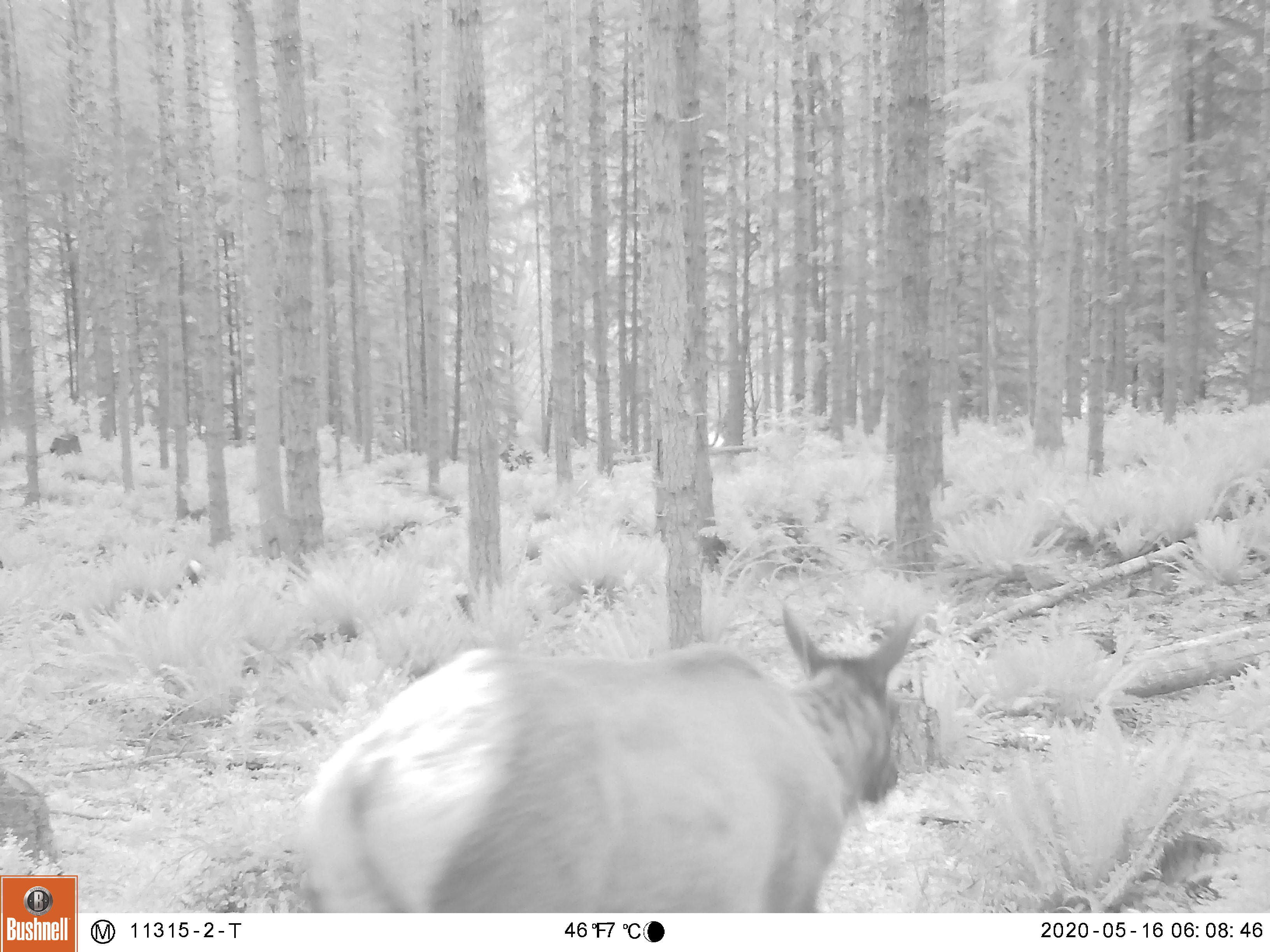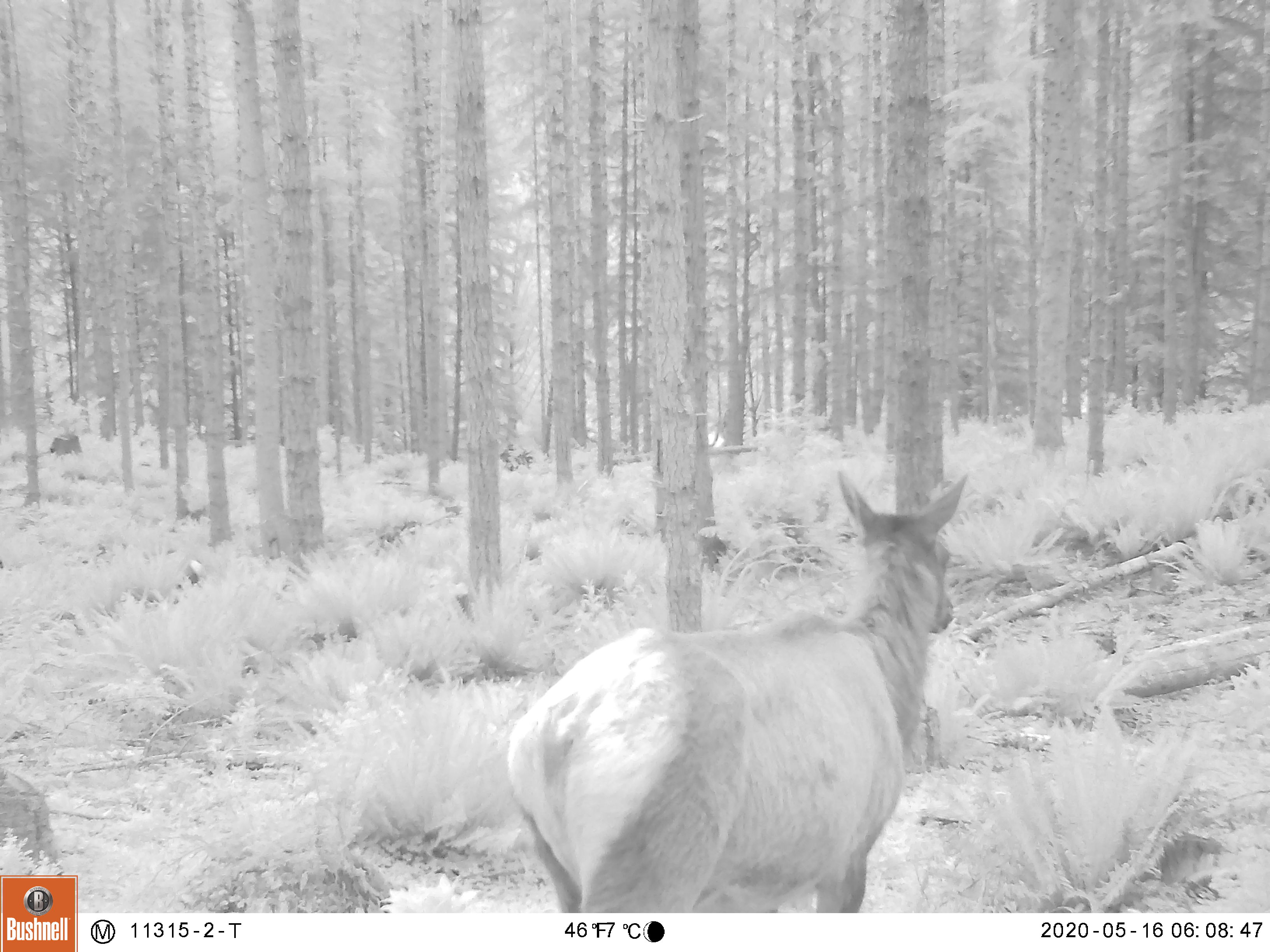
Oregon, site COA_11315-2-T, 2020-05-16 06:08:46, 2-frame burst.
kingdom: Animalia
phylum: Chordata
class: Mammalia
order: Artiodactyla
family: Cervidae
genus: Cervus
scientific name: Cervus canadensis roosevelti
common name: roosevelt elk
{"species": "roosevelt elk (Cervus canadensis roosevelti)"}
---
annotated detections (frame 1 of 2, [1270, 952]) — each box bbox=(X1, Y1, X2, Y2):
roosevelt elk: bbox=(292, 600, 938, 906)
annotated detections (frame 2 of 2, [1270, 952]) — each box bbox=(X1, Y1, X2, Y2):
roosevelt elk: bbox=(499, 463, 973, 906)